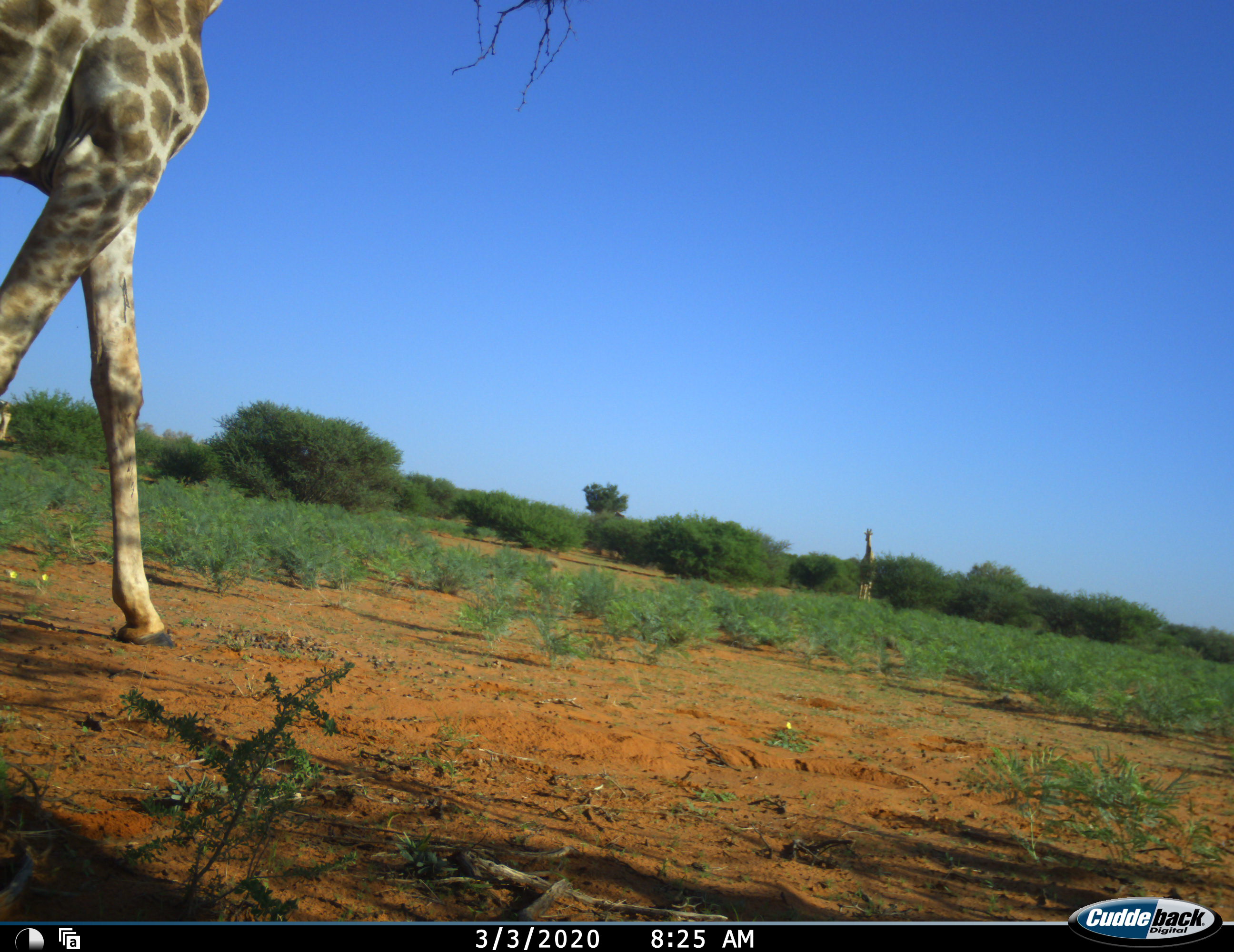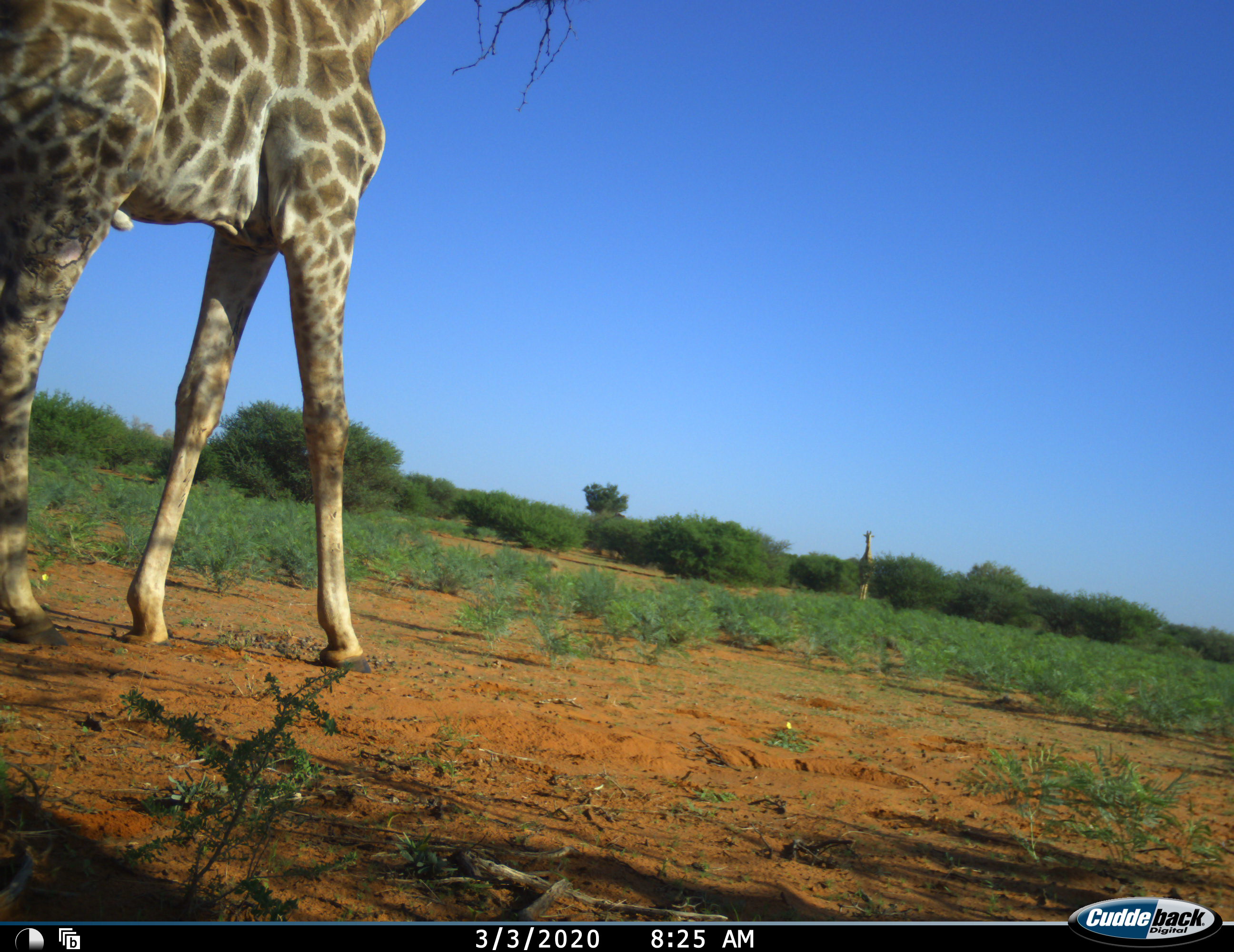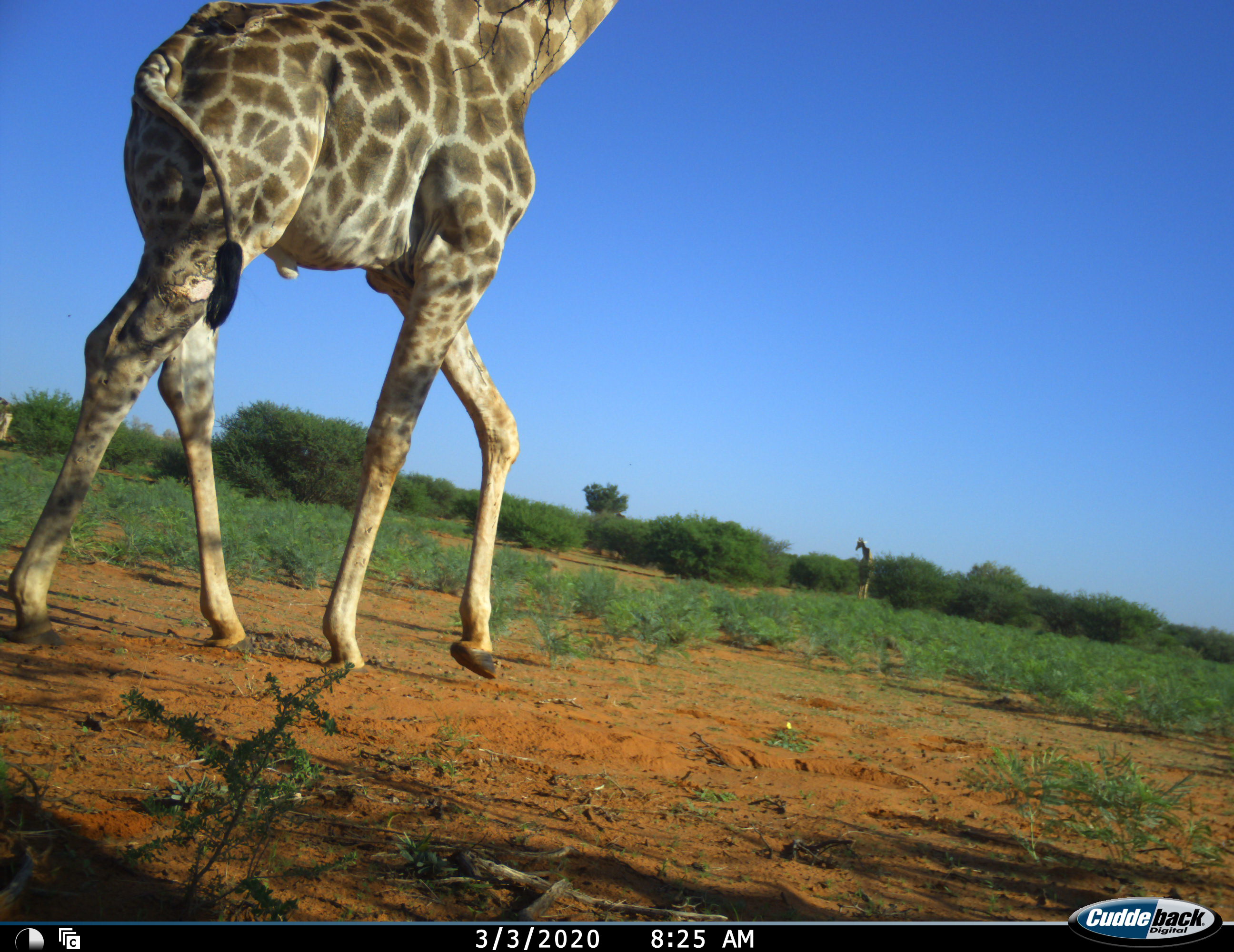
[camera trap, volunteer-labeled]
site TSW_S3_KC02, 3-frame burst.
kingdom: Animalia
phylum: Chordata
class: Mammalia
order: Artiodactyla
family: Giraffidae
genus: Giraffa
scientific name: Giraffa camelopardalis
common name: giraffe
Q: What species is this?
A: Giraffe (Giraffa camelopardalis).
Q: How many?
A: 2.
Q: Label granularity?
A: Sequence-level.